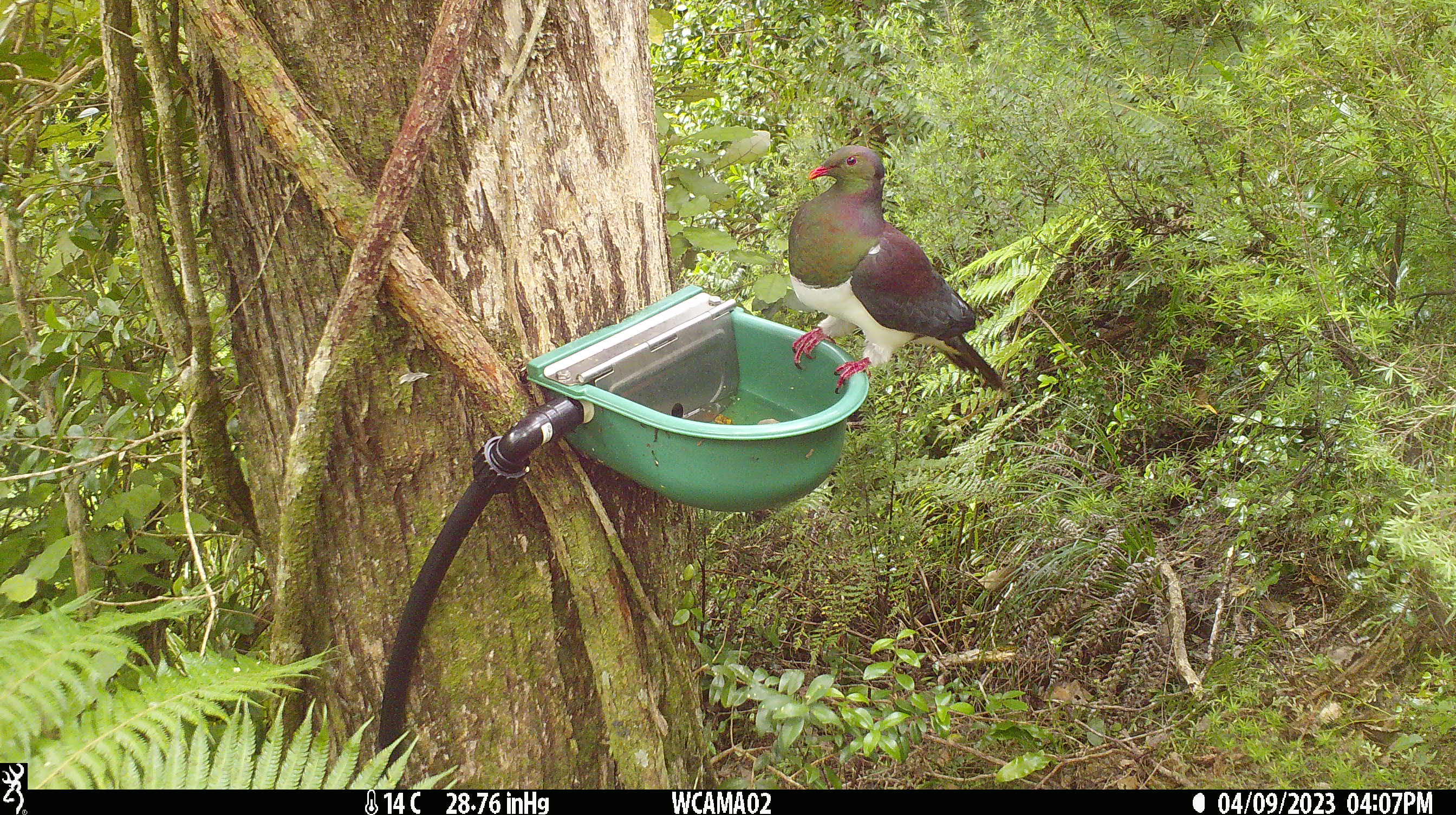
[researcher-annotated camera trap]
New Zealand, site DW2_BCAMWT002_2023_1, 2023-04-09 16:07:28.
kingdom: Animalia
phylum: Chordata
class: Aves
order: Columbiformes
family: Columbidae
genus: Hemiphaga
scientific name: Hemiphaga novaeseelandiae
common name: new zealand pigeon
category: kereru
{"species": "kereru (new zealand pigeon) (Hemiphaga novaeseelandiae)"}